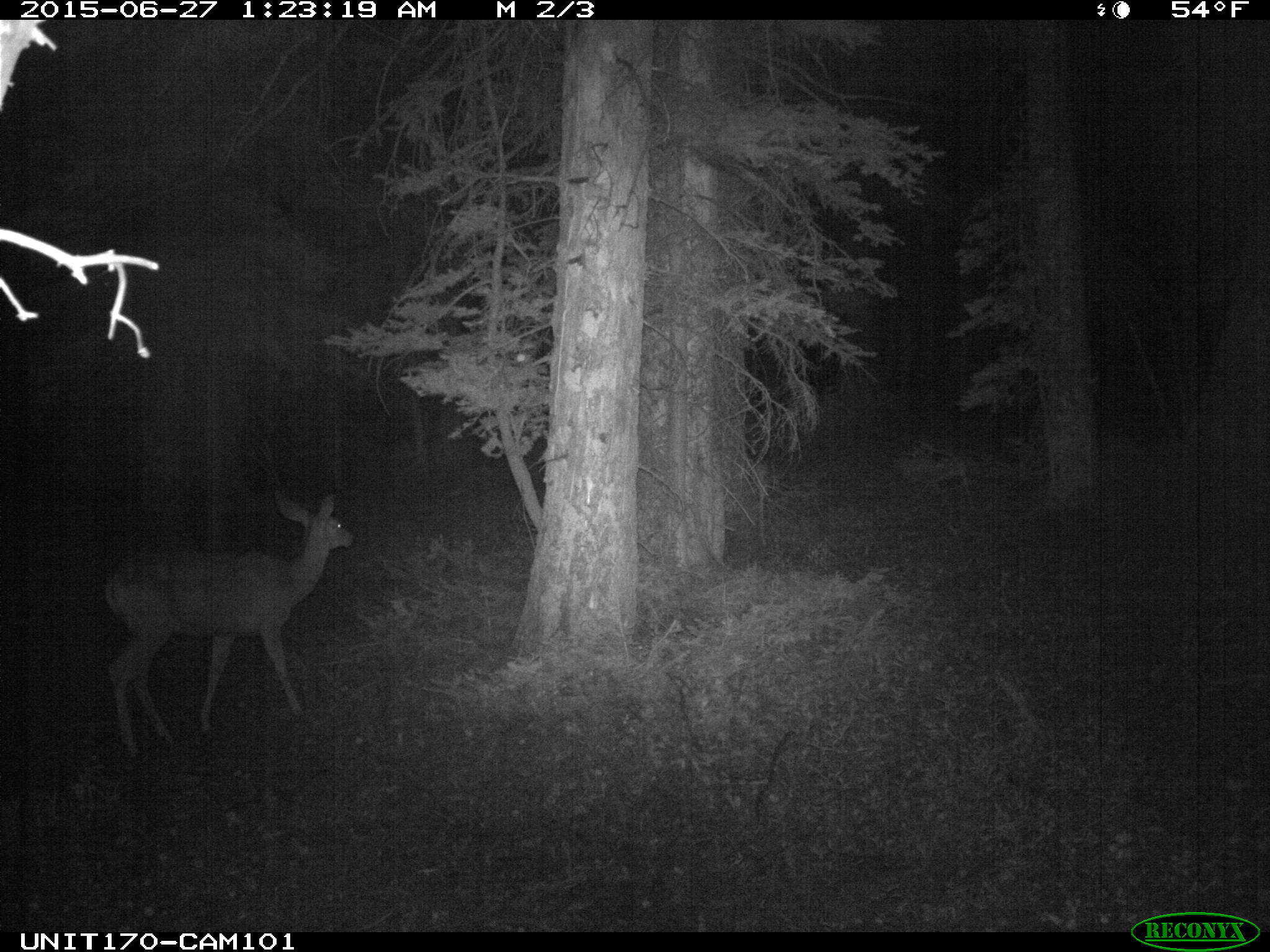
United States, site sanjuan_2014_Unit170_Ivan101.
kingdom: Animalia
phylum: Chordata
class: Mammalia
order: Artiodactyla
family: Cervidae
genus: Odocoileus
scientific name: Odocoileus hemionus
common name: mule deer